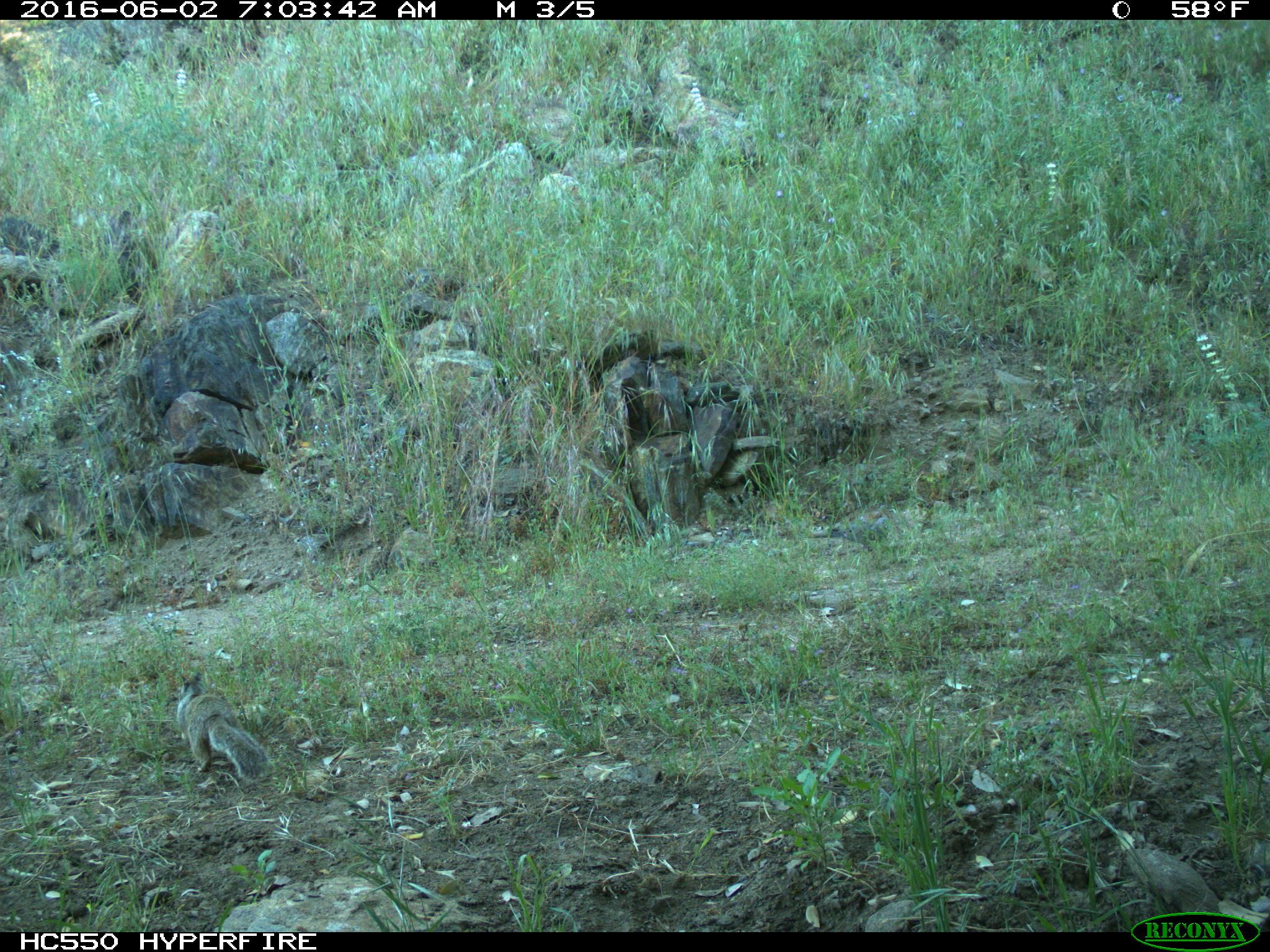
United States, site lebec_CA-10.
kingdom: Animalia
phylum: Chordata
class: Mammalia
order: Rodentia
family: Sciuridae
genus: Otospermophilus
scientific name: Otospermophilus beecheyi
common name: california ground squirrel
Otospermophilus beecheyi (california ground squirrel).